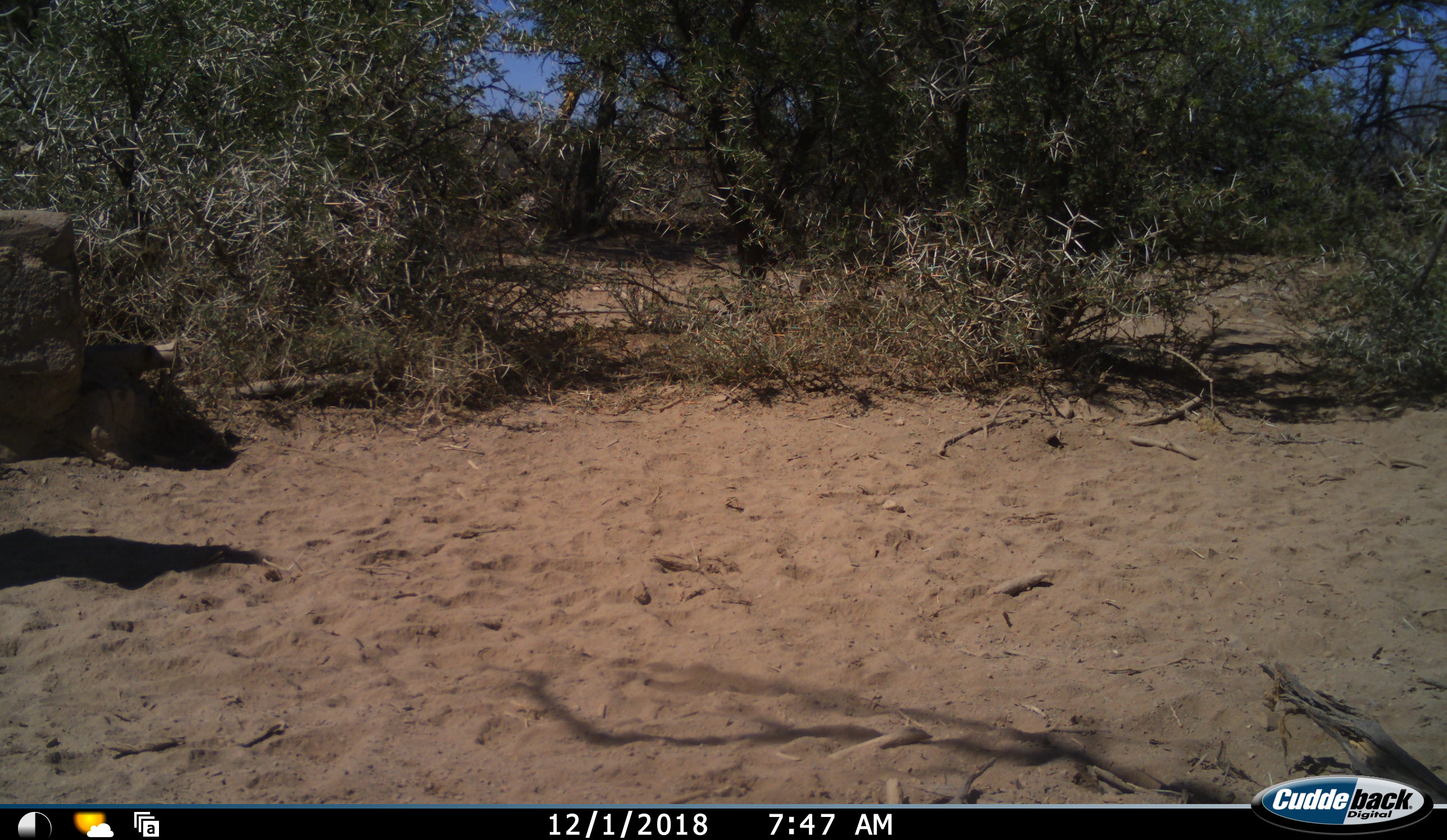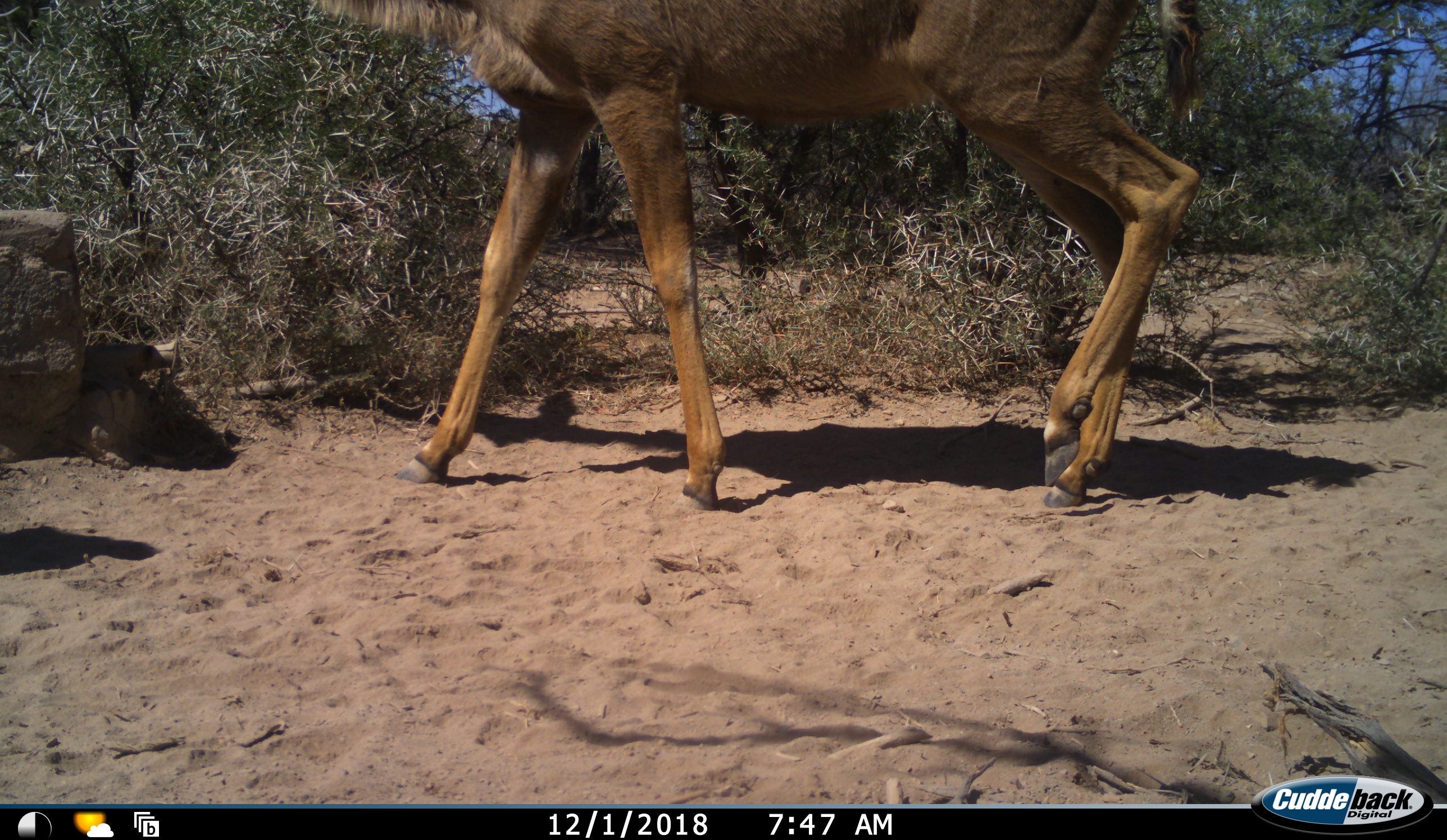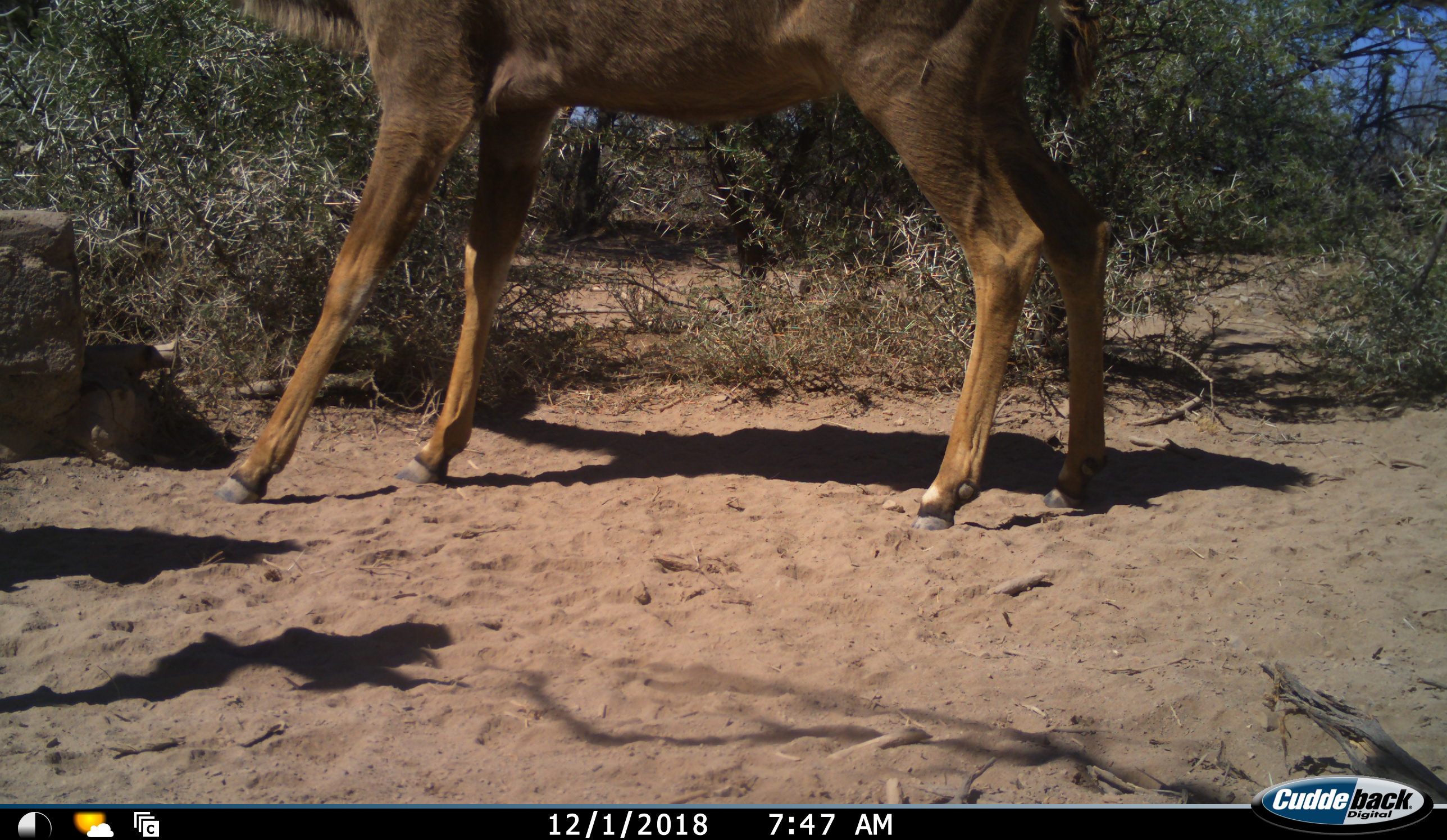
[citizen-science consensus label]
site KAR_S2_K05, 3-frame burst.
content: unidentified animal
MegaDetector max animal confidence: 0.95